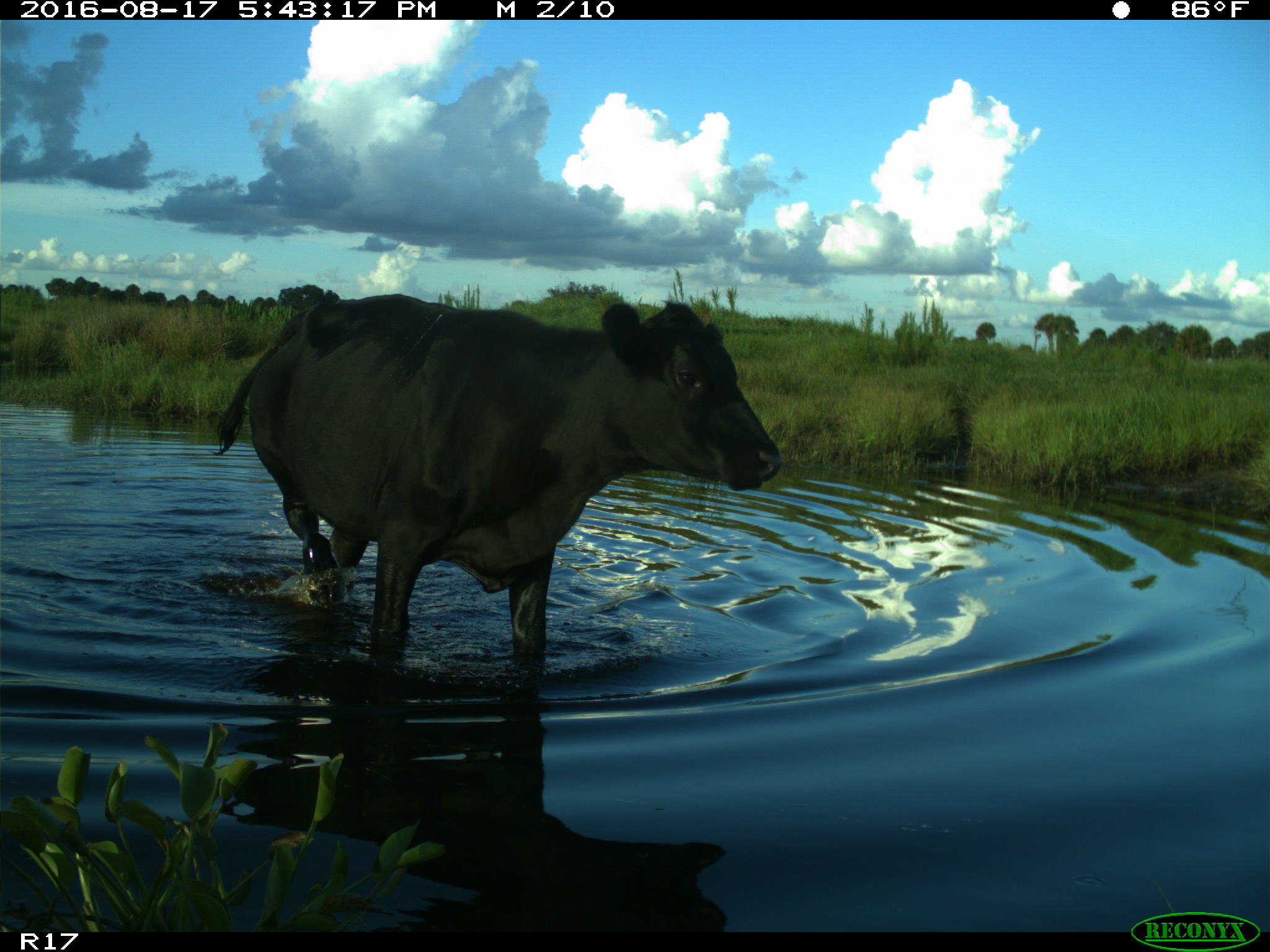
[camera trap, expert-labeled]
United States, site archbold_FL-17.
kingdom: Animalia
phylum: Chordata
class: Mammalia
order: Artiodactyla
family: Bovidae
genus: Bos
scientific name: Bos taurus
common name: domestic cow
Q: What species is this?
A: Bos taurus (domestic cow).